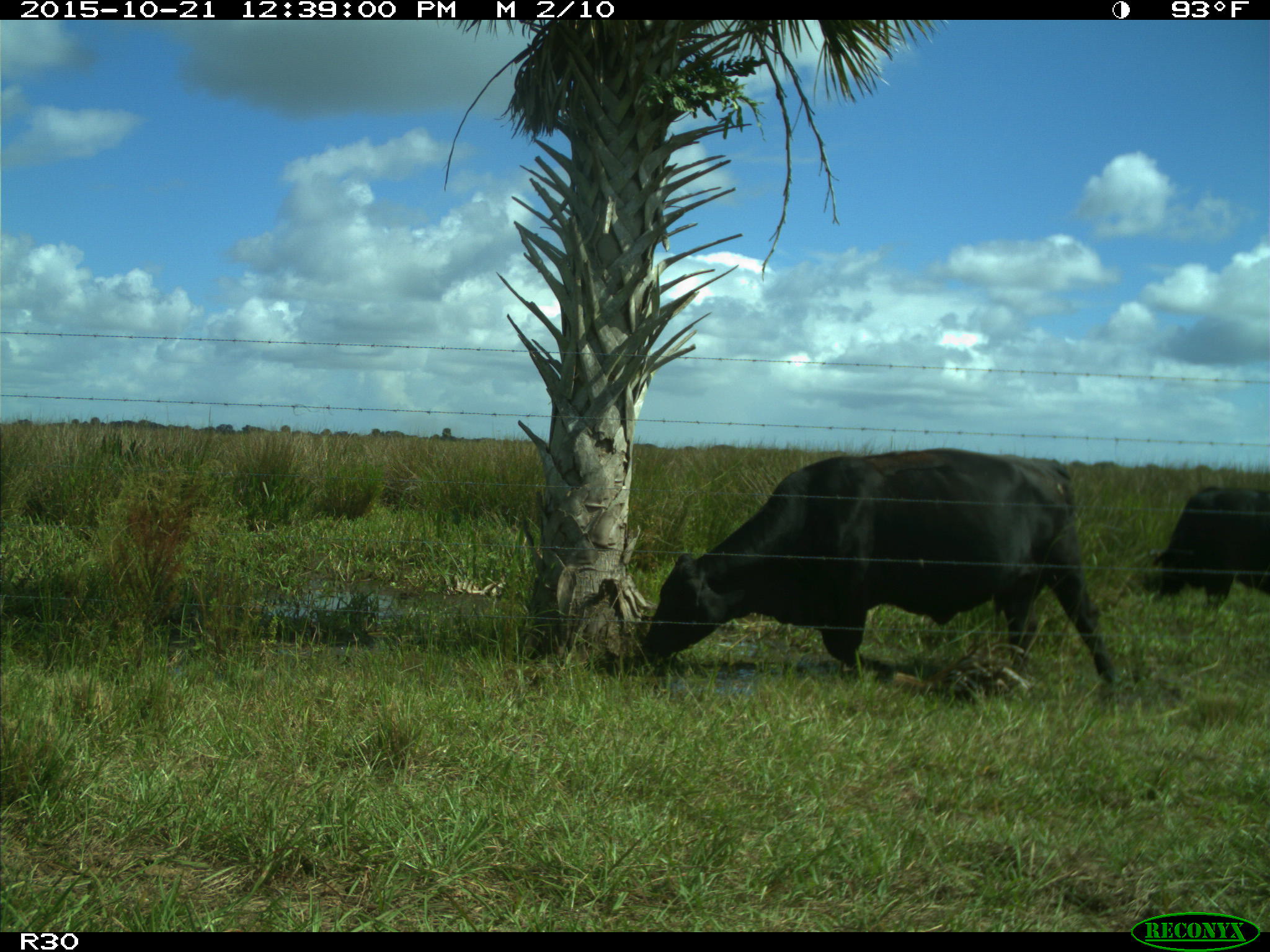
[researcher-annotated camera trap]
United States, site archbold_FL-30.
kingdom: Animalia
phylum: Chordata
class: Mammalia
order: Artiodactyla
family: Bovidae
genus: Bos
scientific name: Bos taurus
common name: domestic cow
Bos taurus (domestic cow).